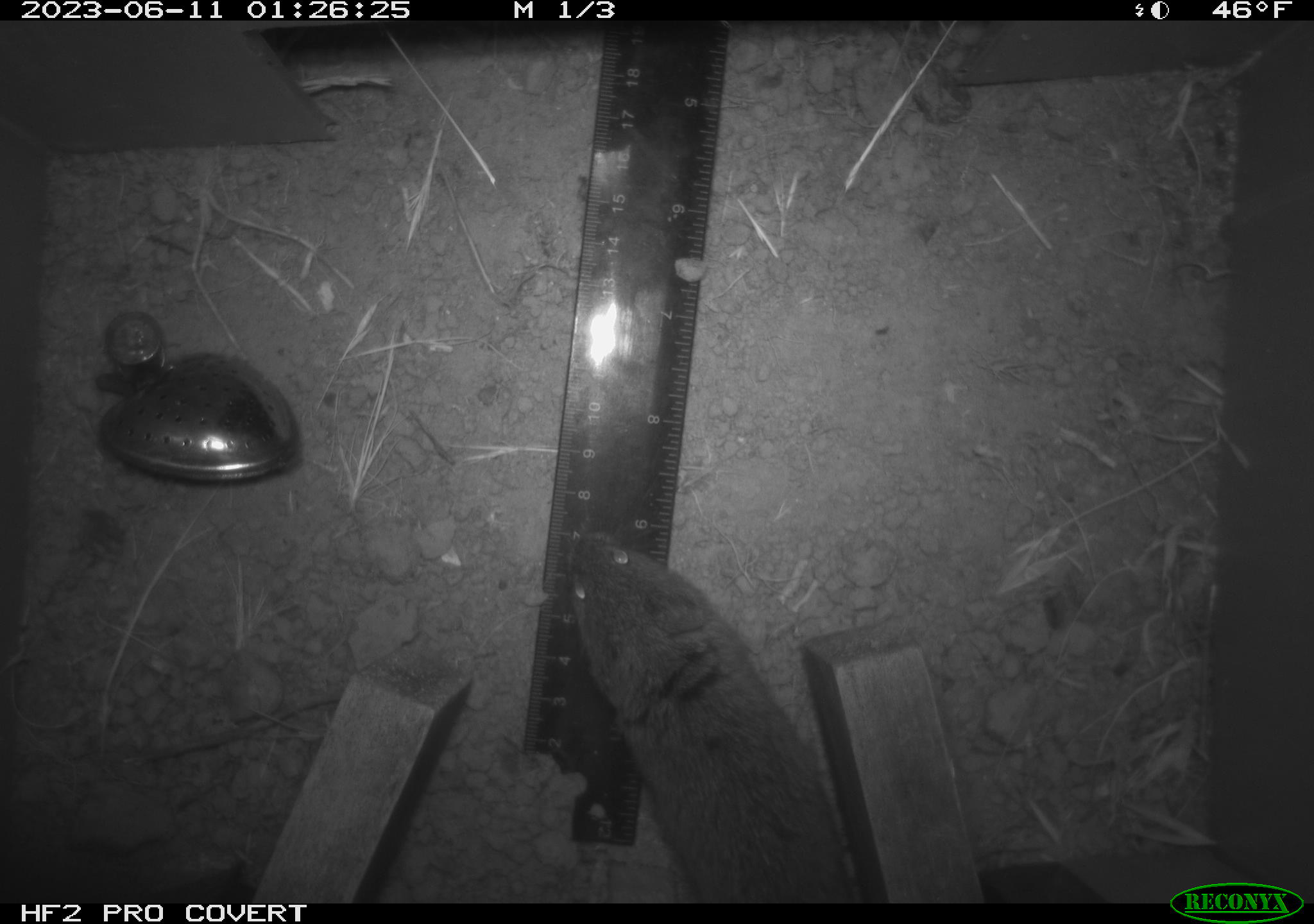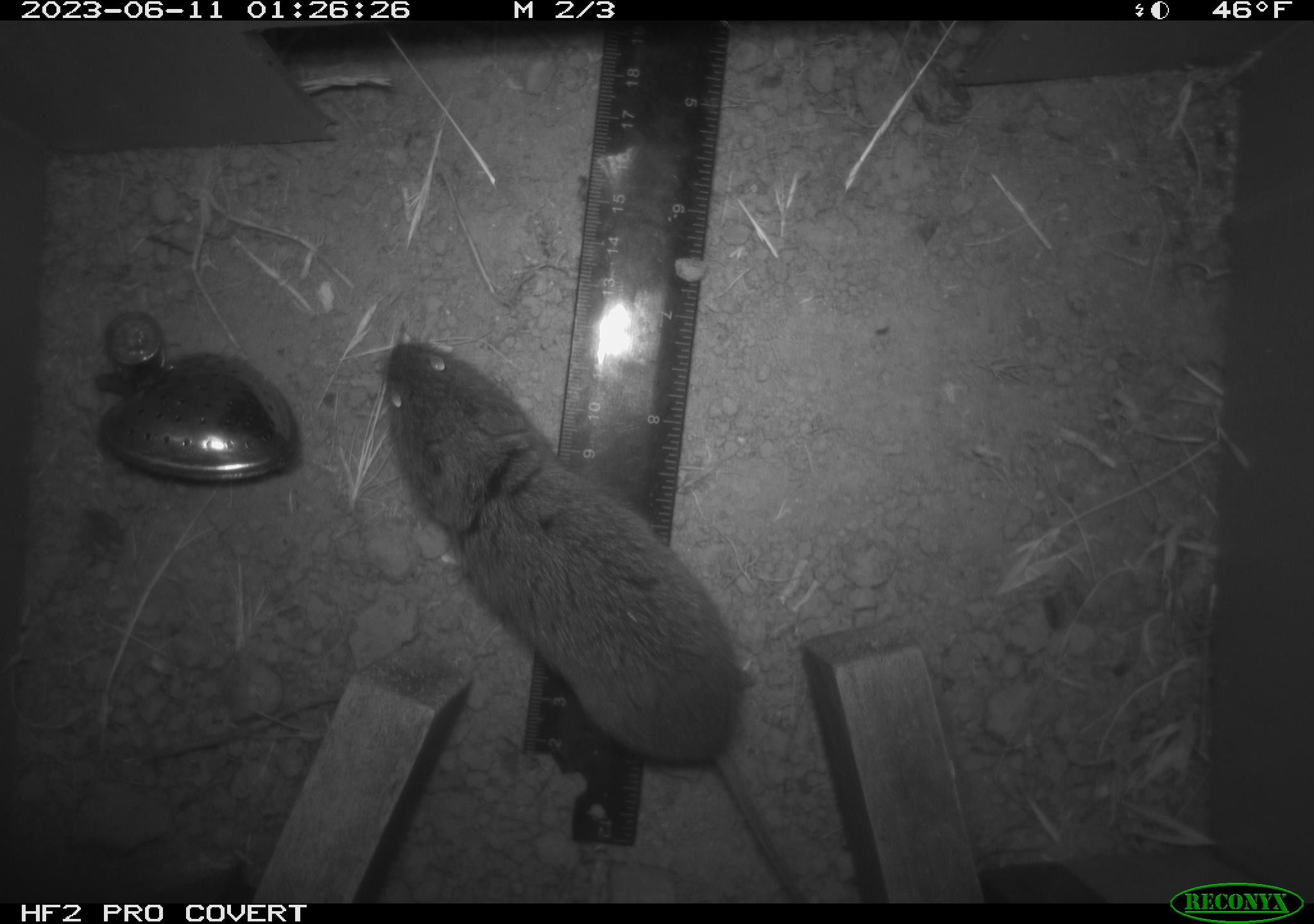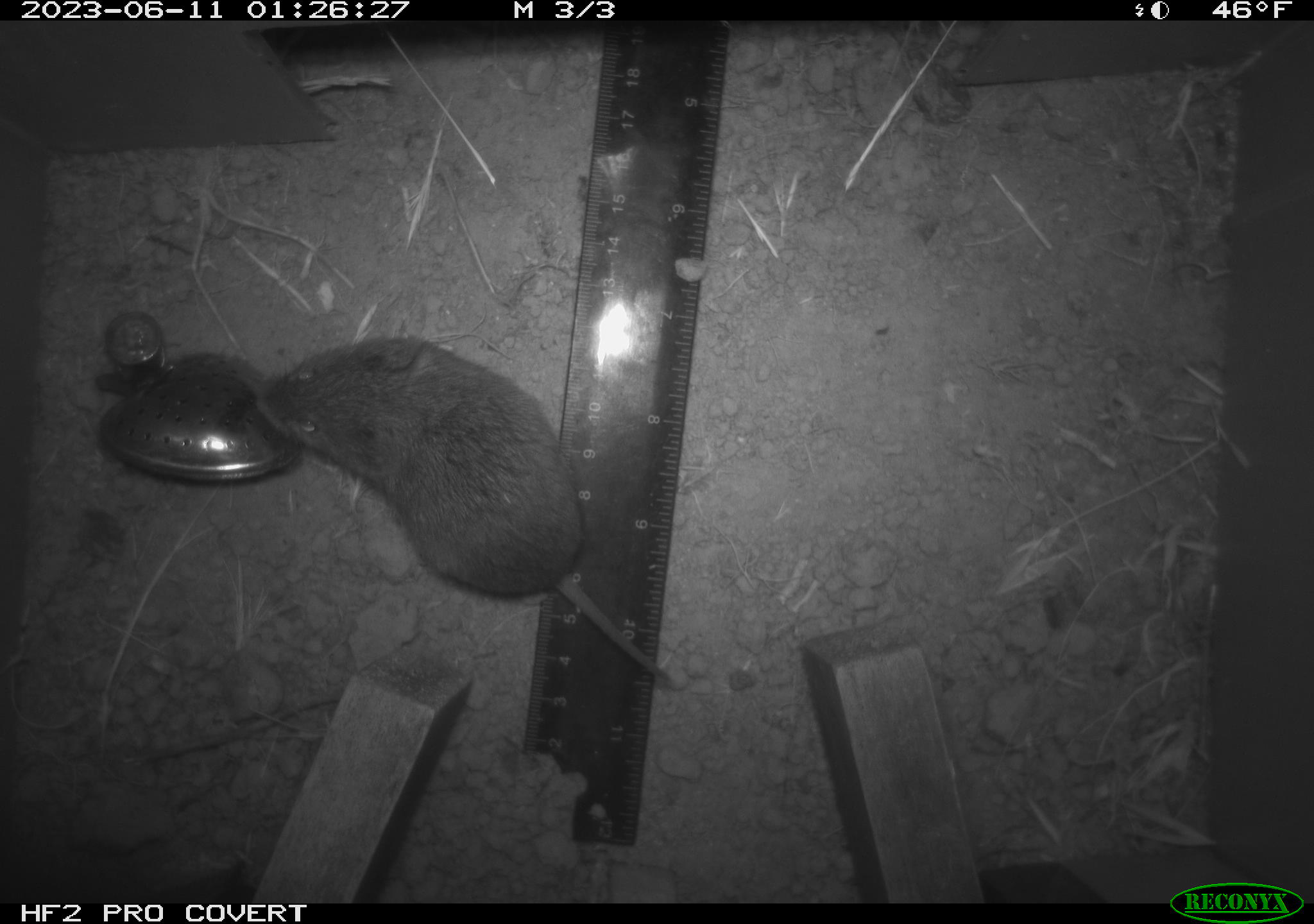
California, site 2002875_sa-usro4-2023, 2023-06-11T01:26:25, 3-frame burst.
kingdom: Animalia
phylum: Chordata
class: Mammalia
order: Rodentia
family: Cricetidae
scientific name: Arvicolinae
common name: voles, lemmings, and muskrats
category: arvicolinae subfamily